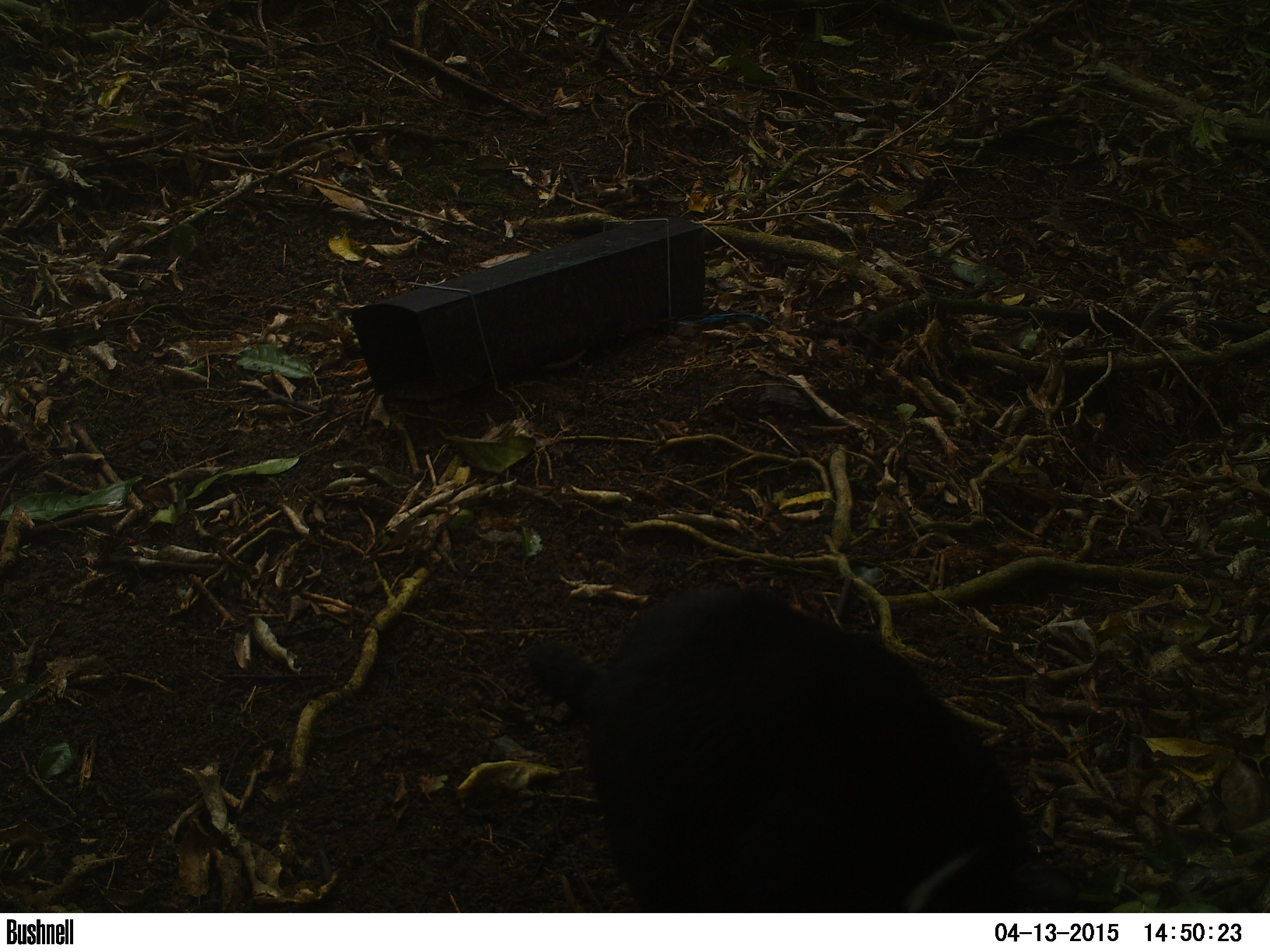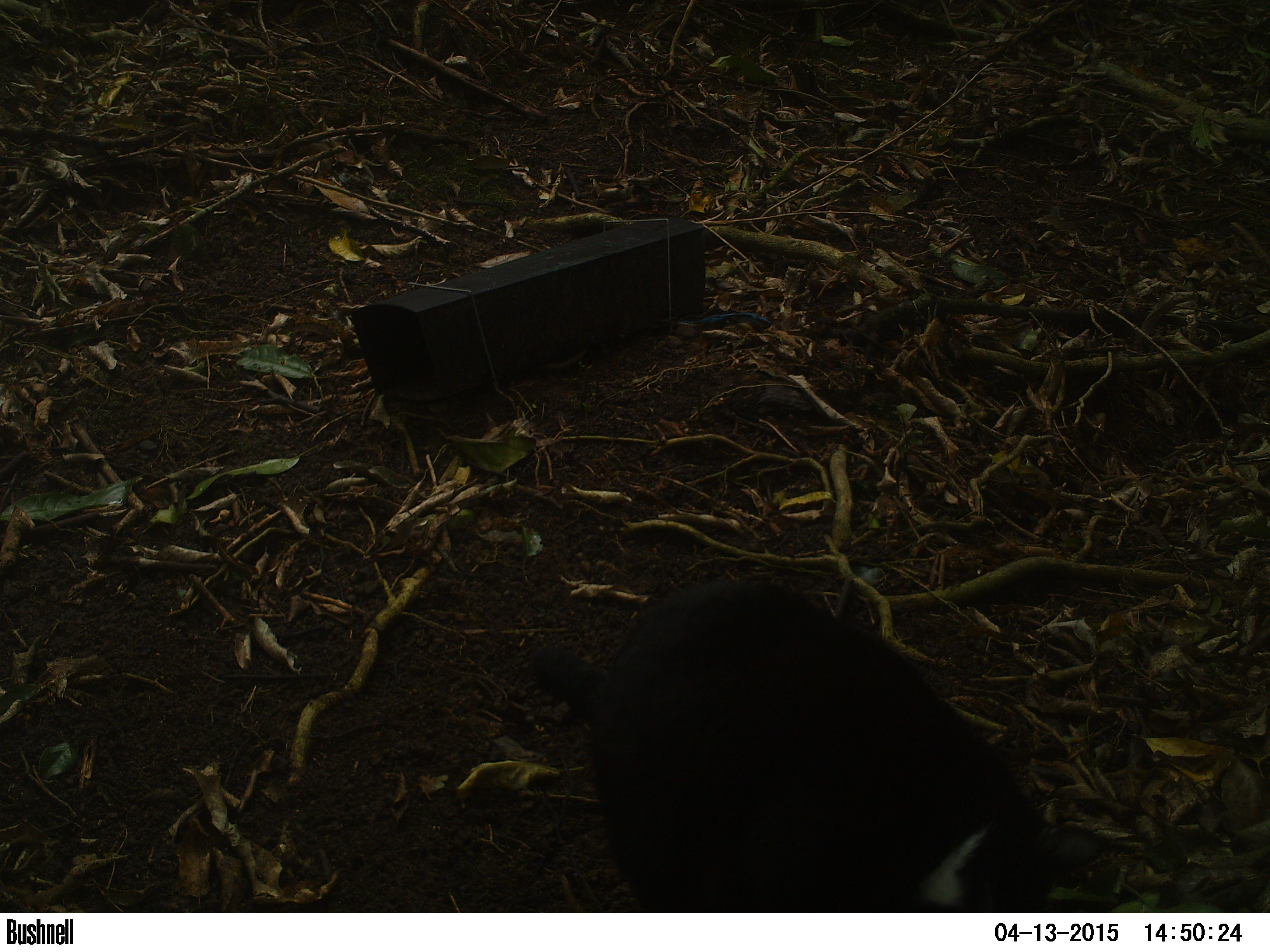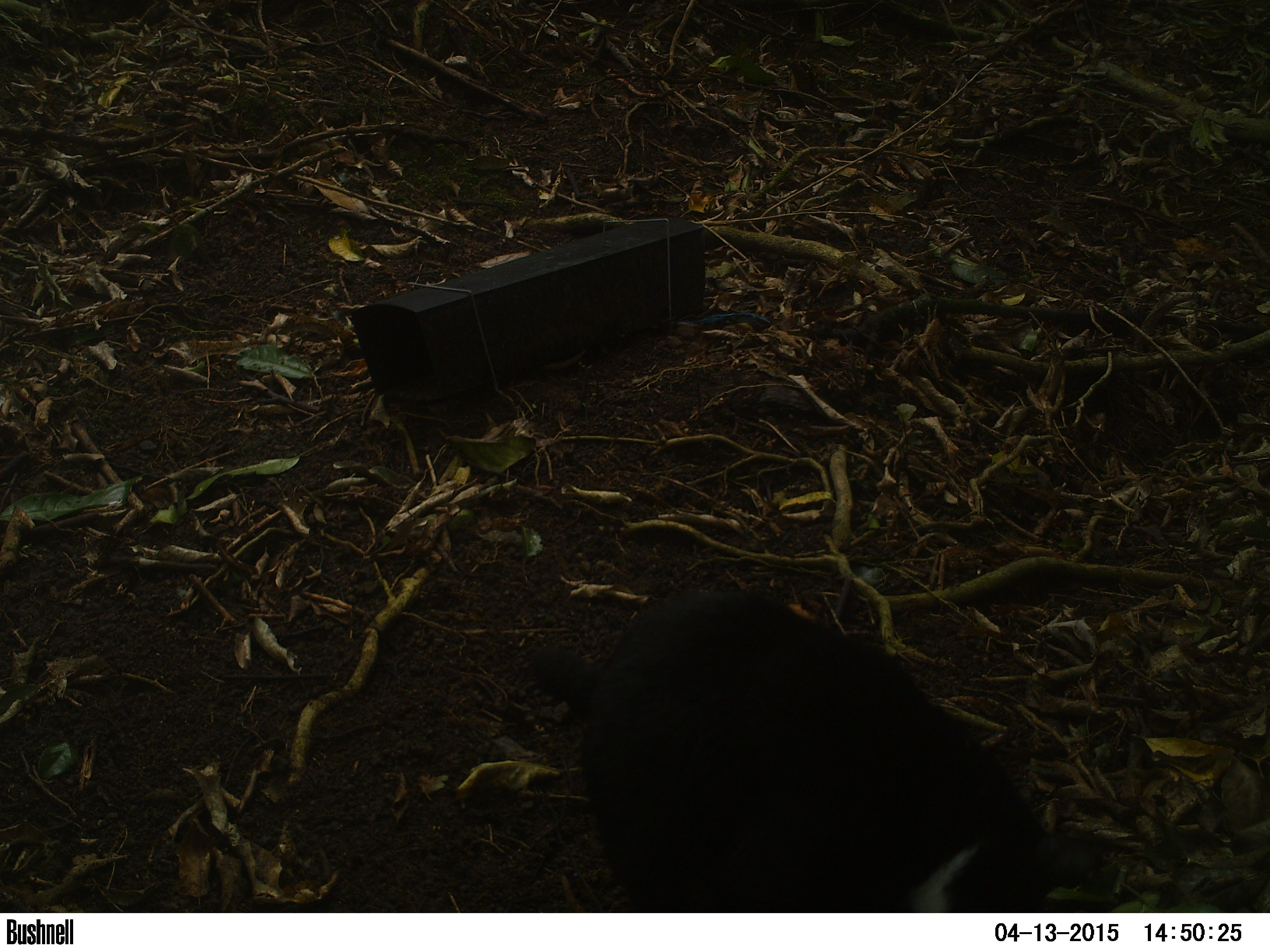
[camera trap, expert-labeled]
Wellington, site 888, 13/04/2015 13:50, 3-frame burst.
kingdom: Animalia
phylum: Chordata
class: Mammalia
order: Carnivora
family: Felidae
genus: Felis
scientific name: Felis catus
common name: cat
Cat (Felis catus).